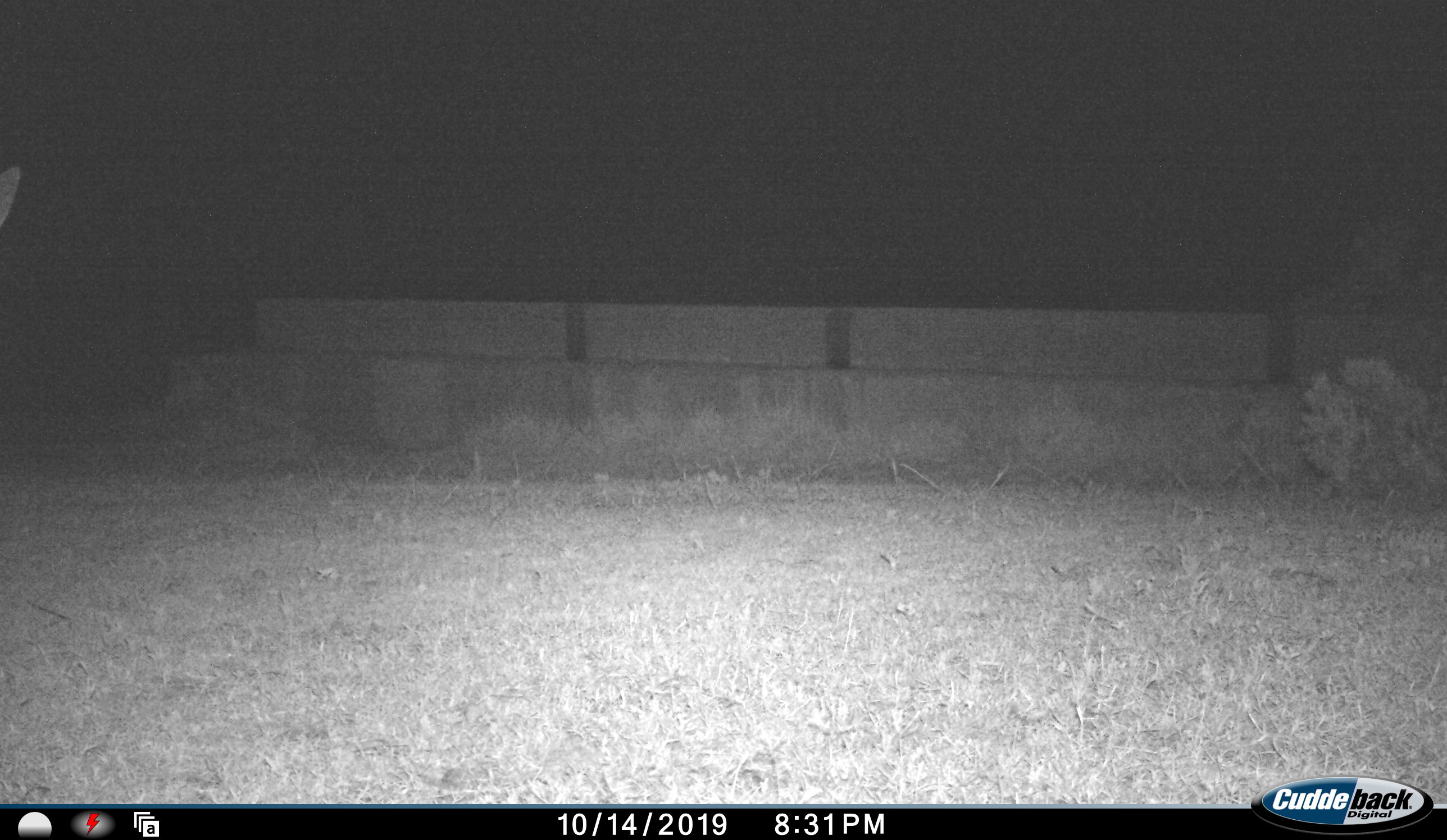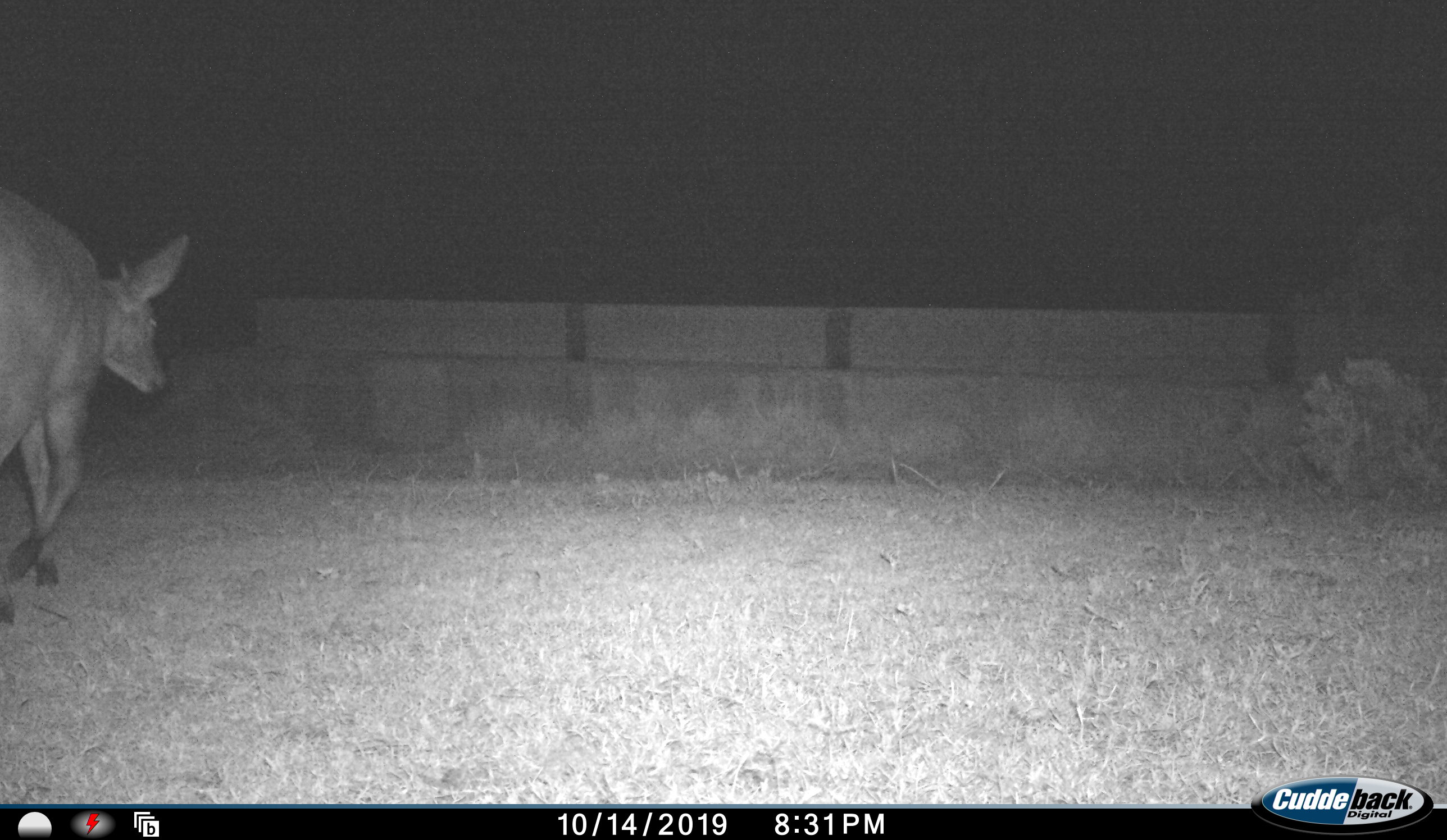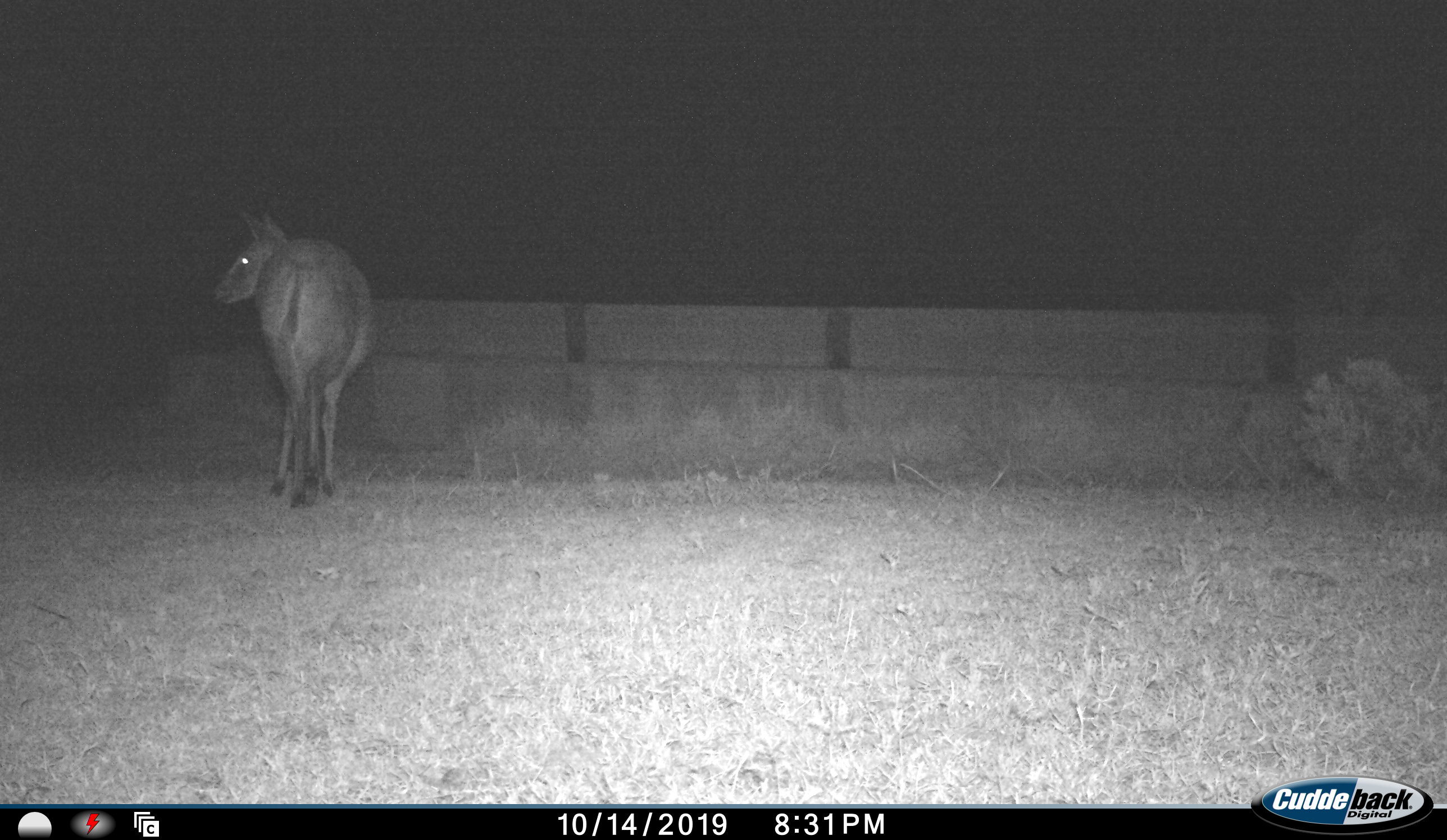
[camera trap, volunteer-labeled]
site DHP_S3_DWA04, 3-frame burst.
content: unidentified animal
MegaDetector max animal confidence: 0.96